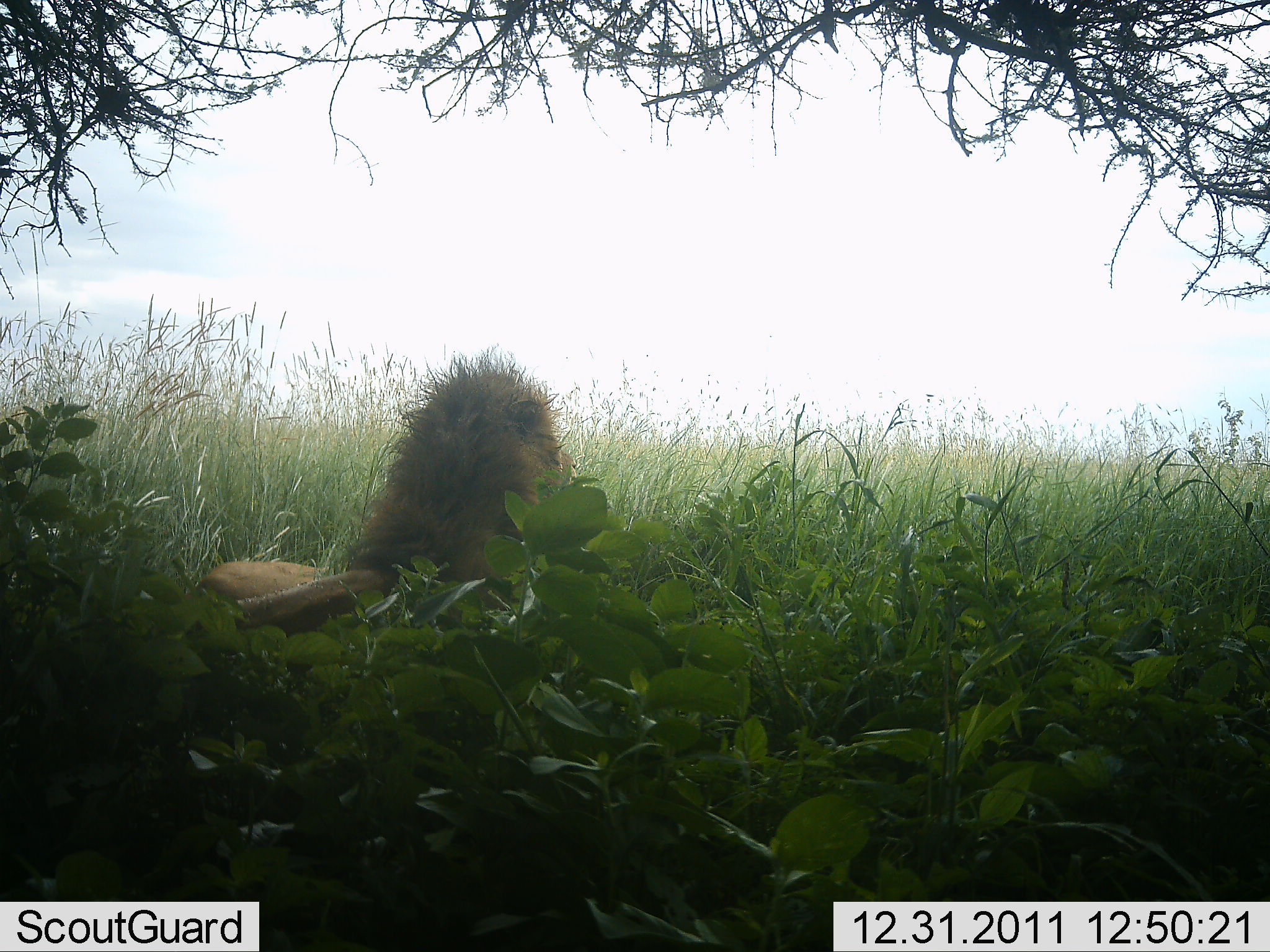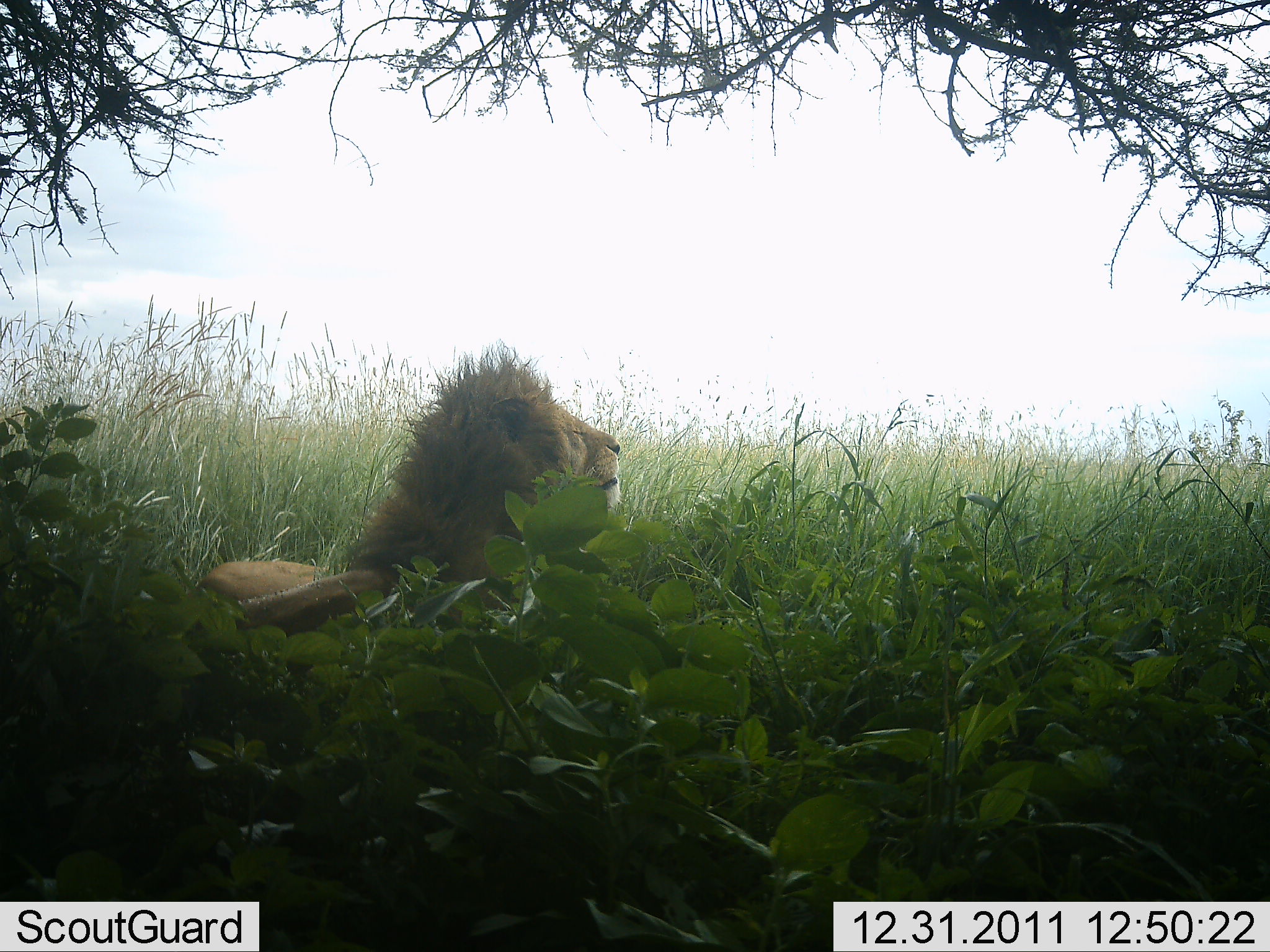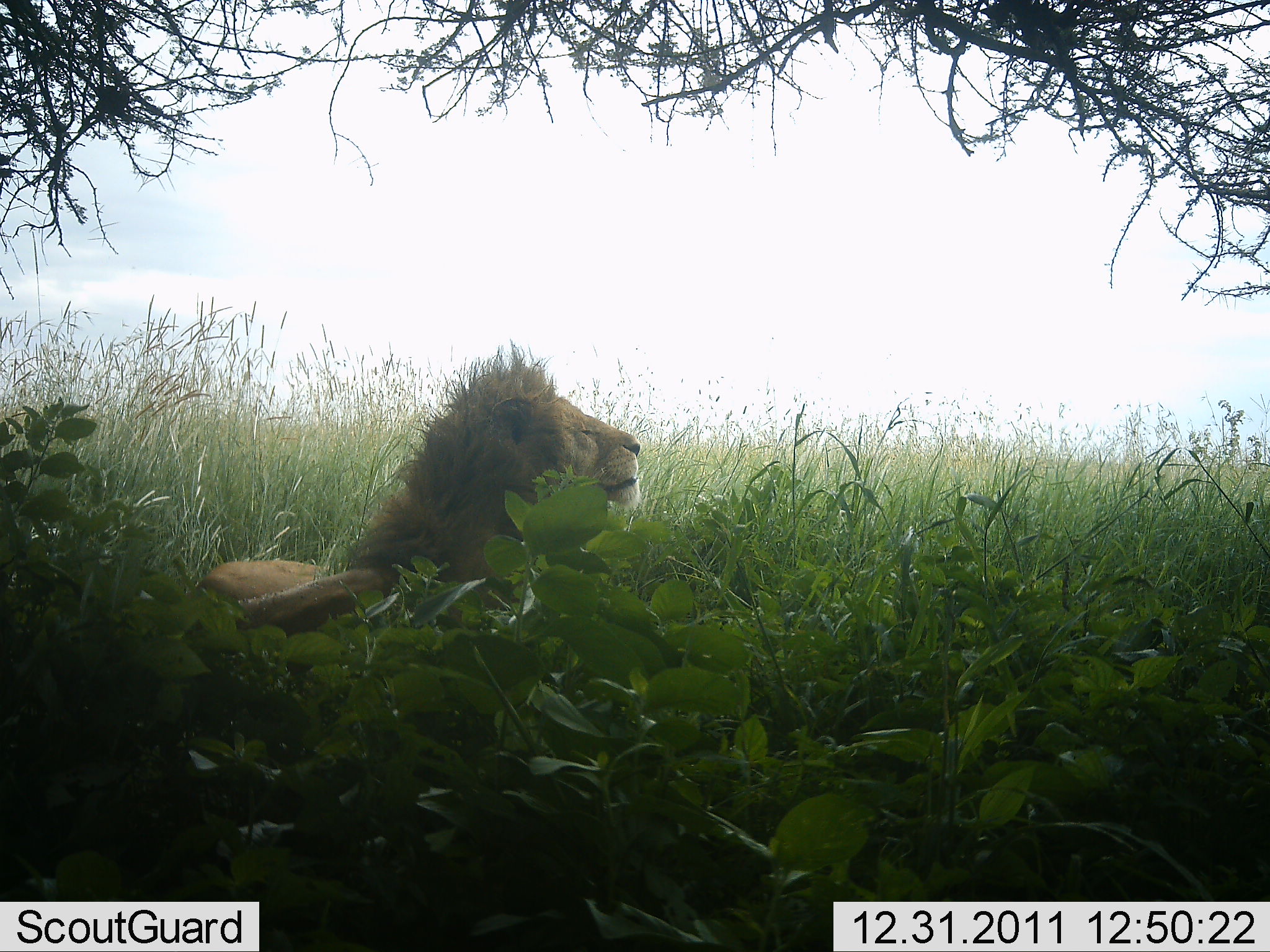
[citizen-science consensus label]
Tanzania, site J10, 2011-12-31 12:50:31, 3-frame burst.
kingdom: Animalia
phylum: Chordata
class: Mammalia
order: Carnivora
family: Felidae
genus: Panthera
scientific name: Panthera leo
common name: lion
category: lionmale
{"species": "lionmale (lion) (Panthera leo)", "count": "1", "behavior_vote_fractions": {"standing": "0%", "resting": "100%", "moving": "0%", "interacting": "0%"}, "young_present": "0%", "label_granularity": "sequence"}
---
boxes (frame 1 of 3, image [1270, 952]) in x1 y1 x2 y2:
animal: 198 353 579 637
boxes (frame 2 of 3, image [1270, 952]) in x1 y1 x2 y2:
animal: 198 350 625 645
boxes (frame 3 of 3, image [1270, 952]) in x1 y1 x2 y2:
animal: 195 345 641 650